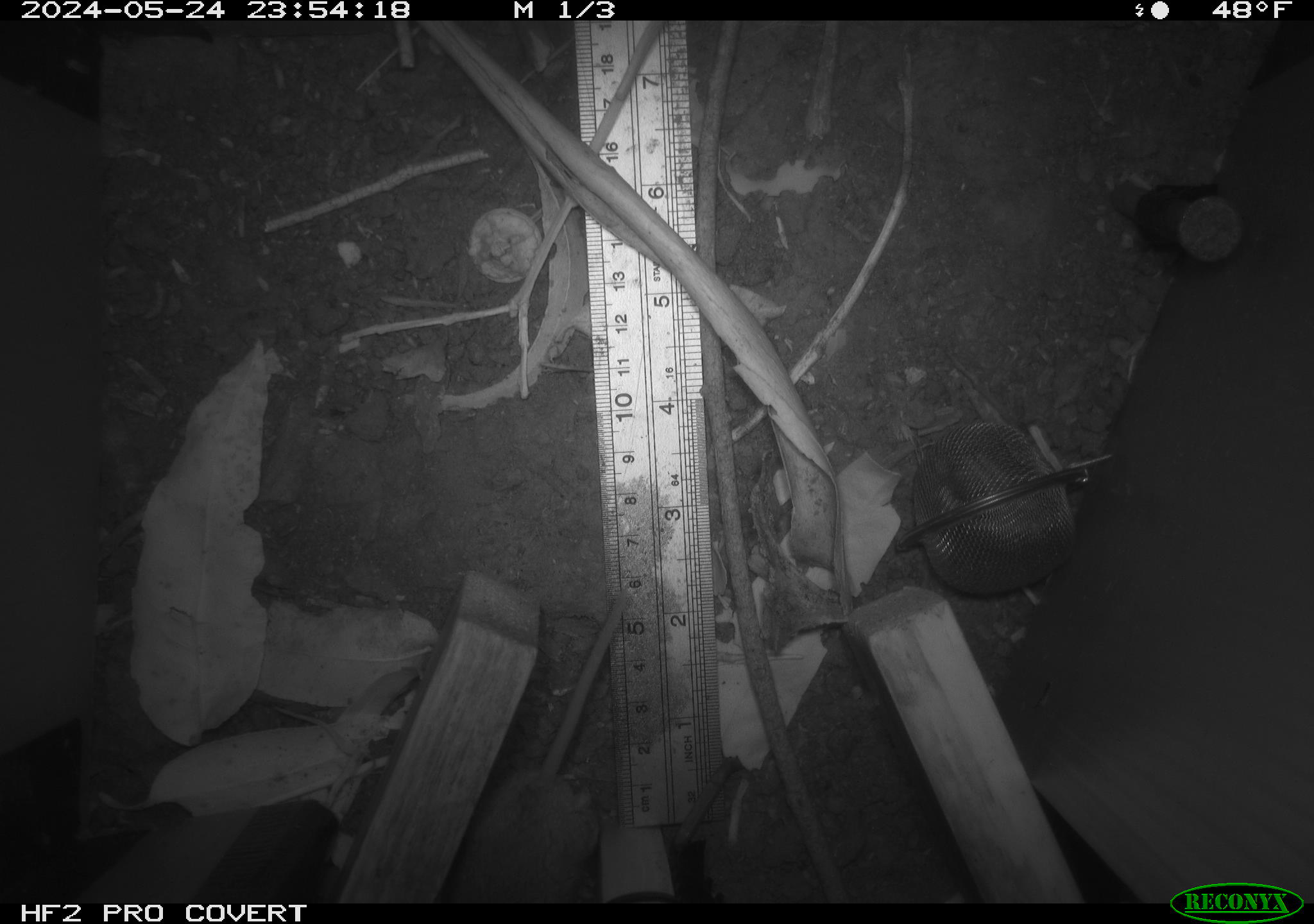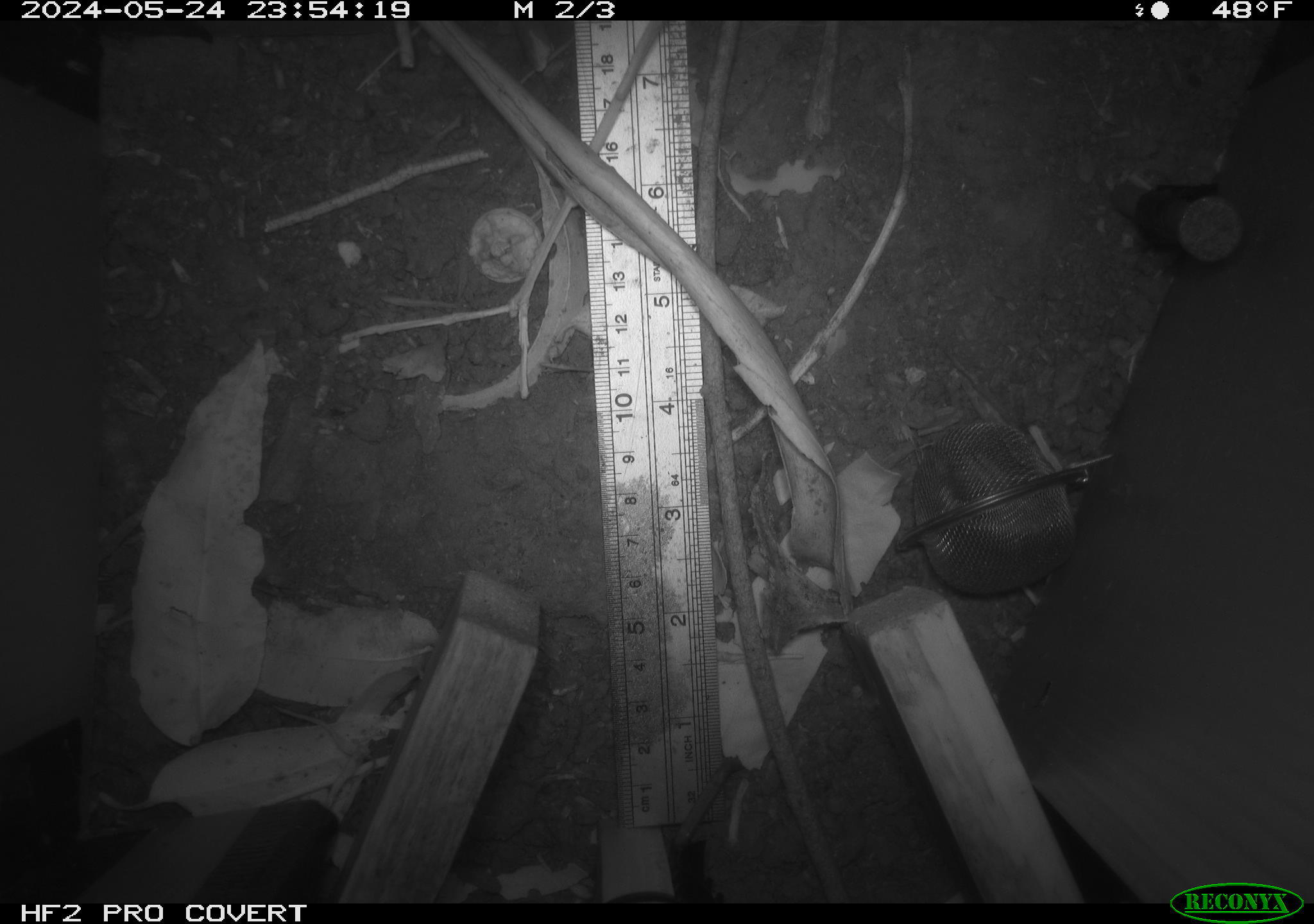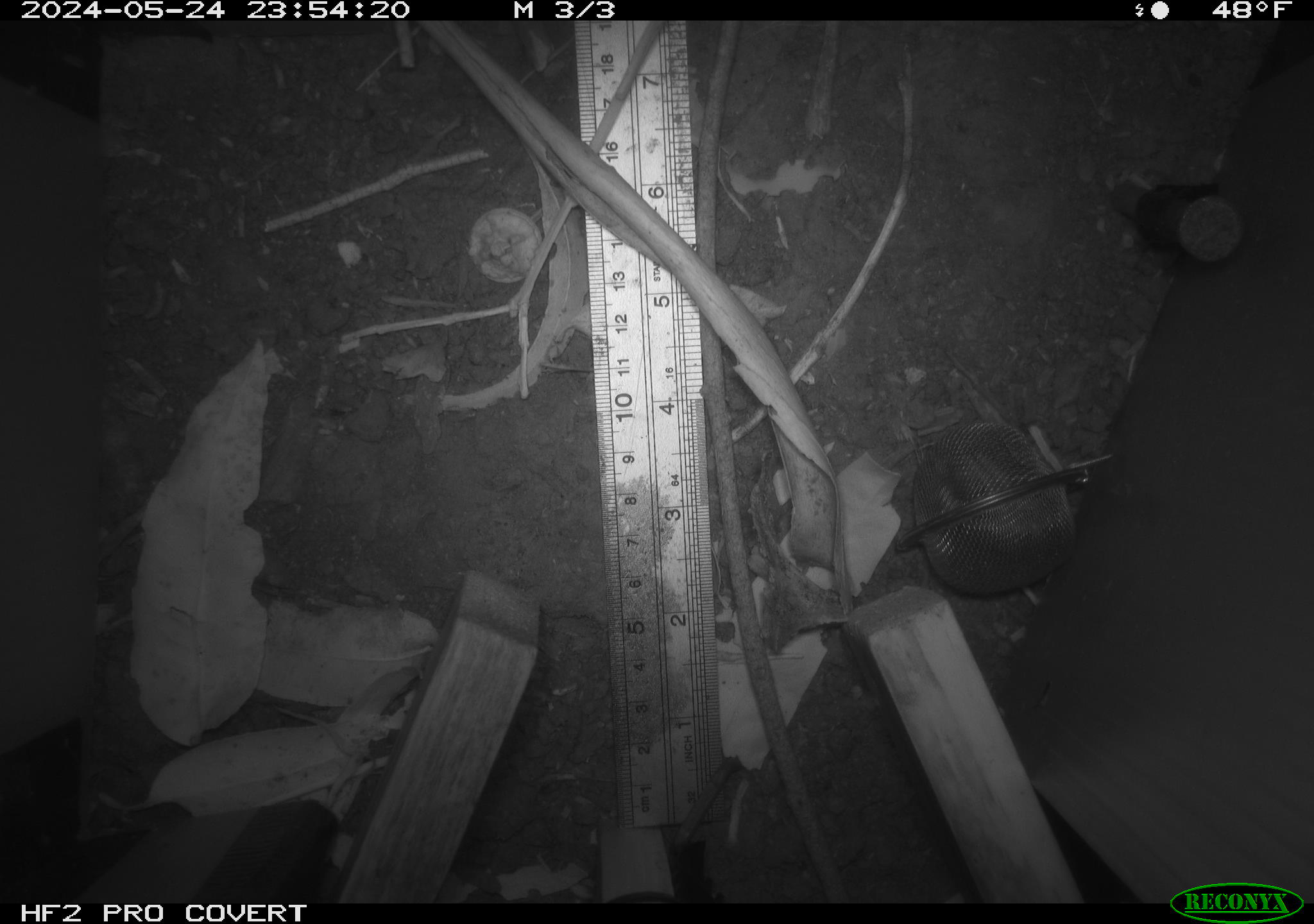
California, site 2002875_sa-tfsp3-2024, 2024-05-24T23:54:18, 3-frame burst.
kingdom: Animalia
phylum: Chordata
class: Mammalia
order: Rodentia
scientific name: Rodentia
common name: rodent